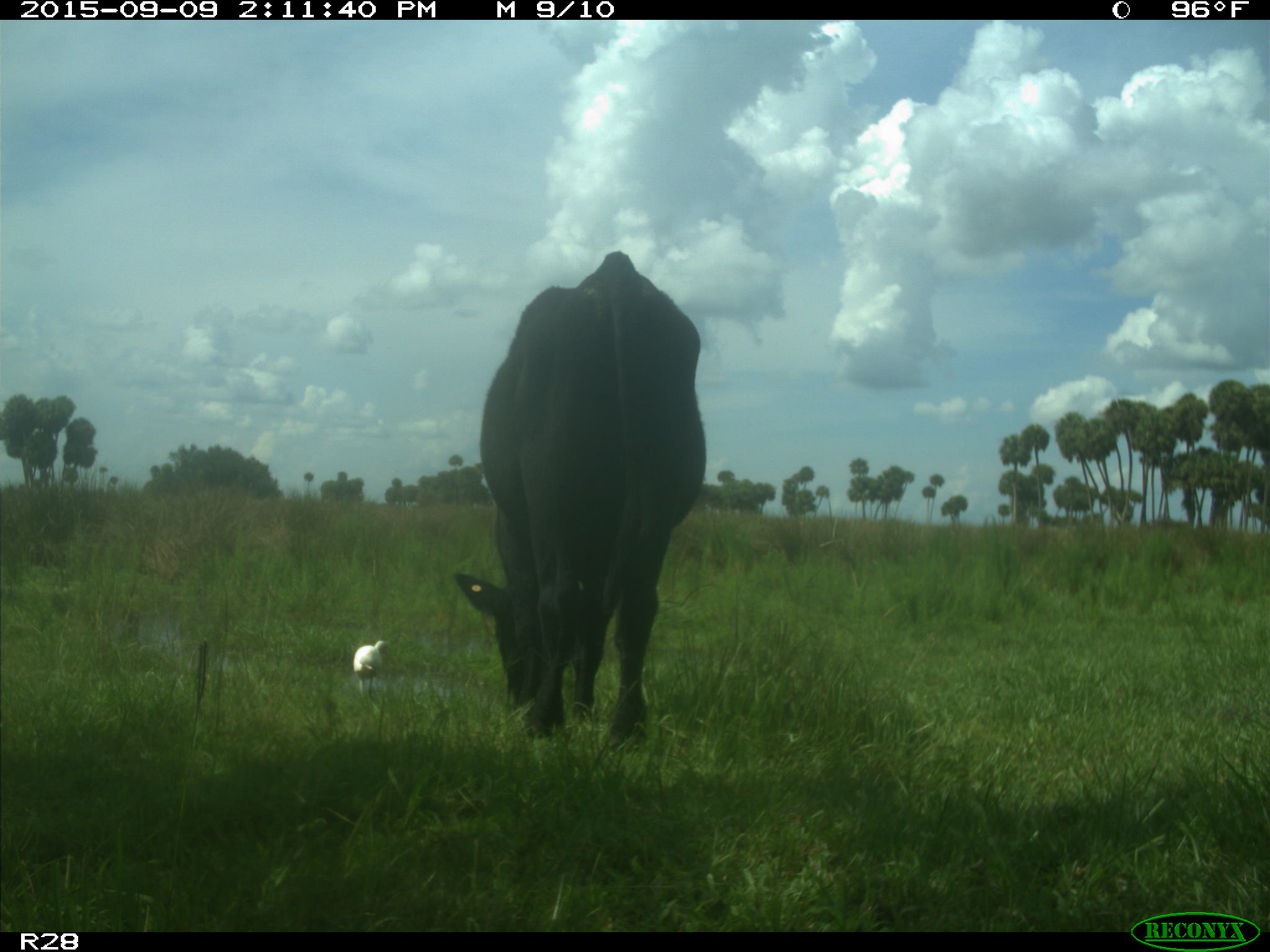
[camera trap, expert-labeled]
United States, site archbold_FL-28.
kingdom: Animalia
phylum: Chordata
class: Mammalia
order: Artiodactyla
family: Bovidae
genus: Bos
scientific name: Bos taurus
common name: domestic cow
Bos taurus (domestic cow).